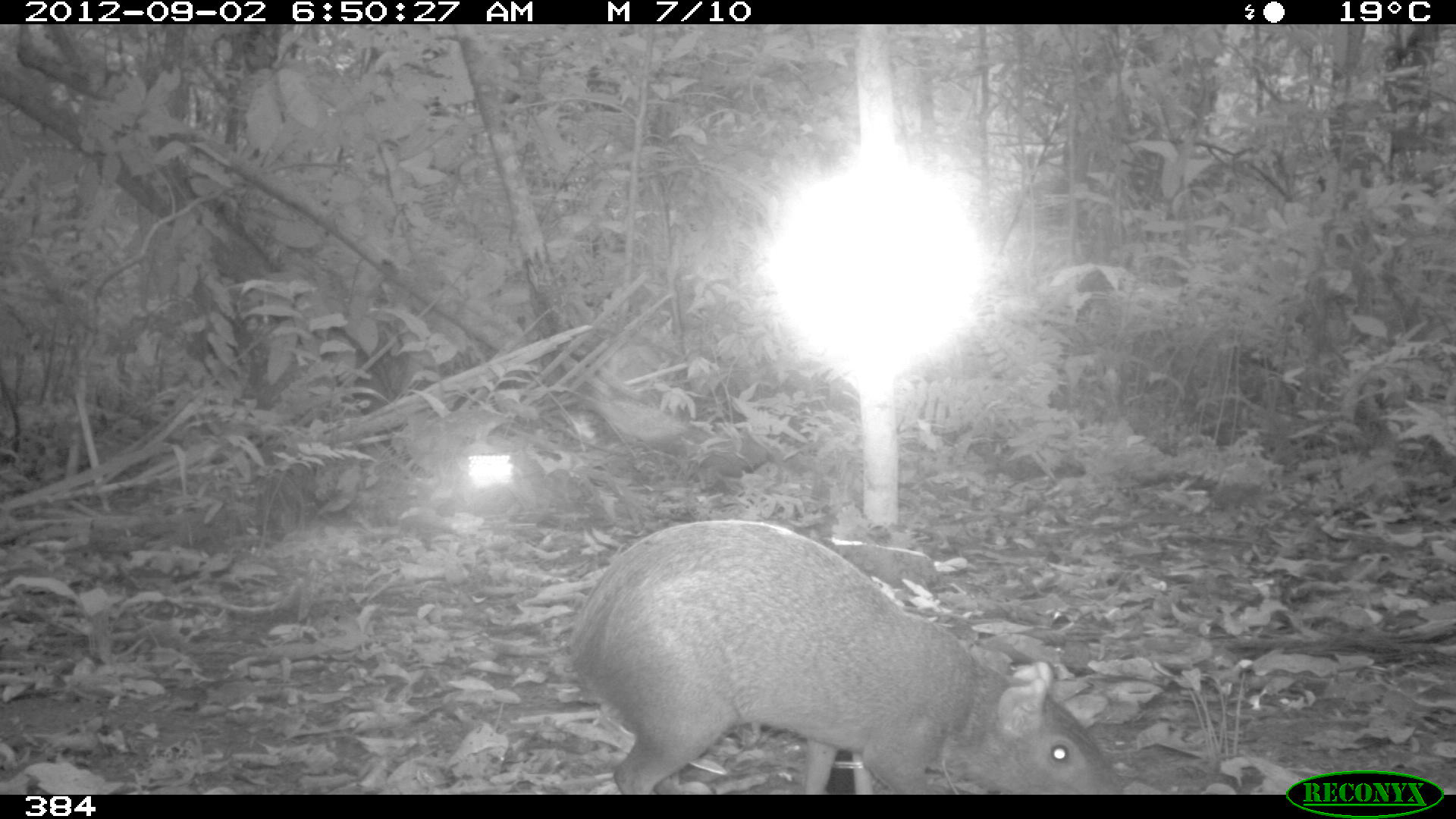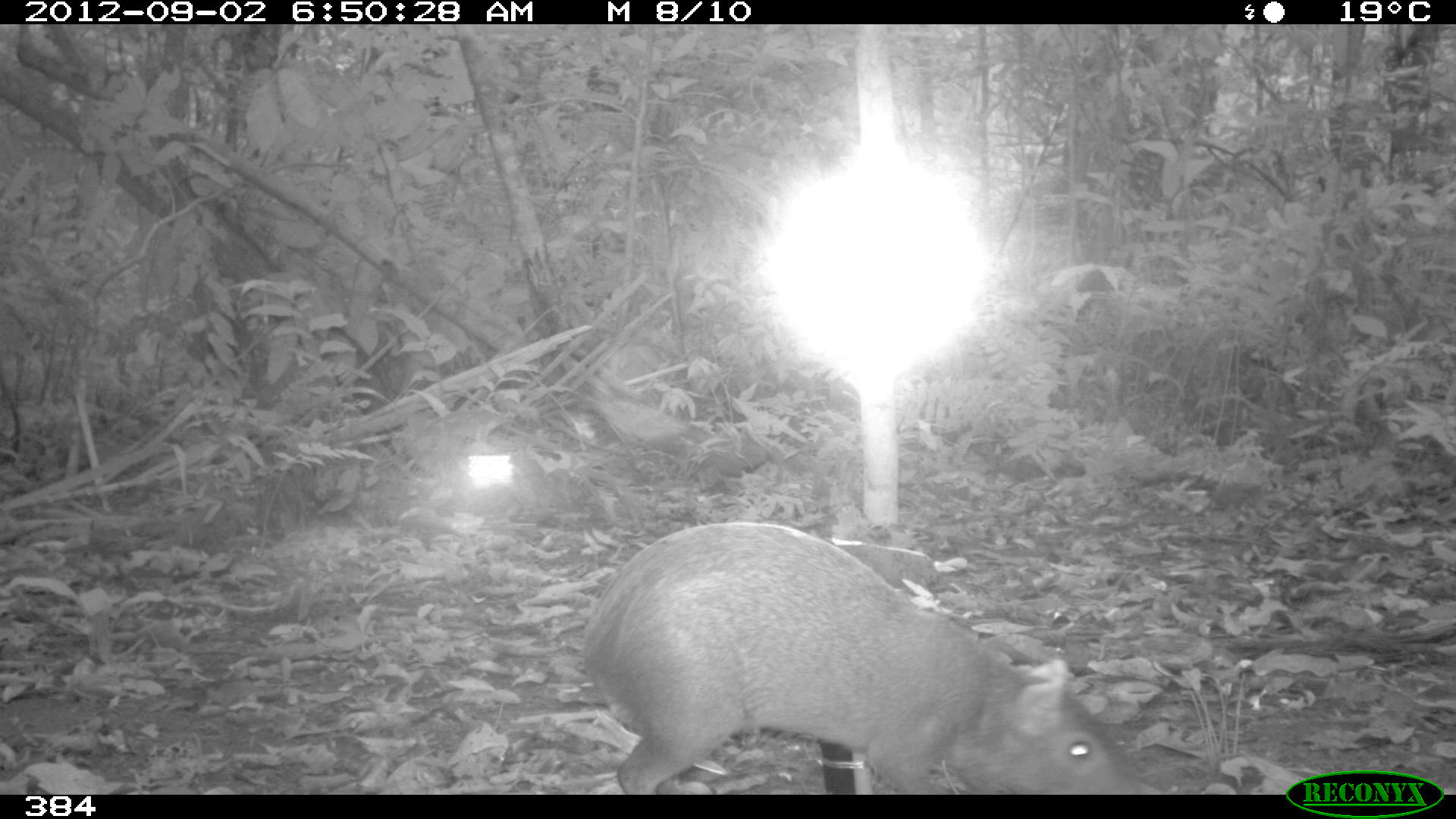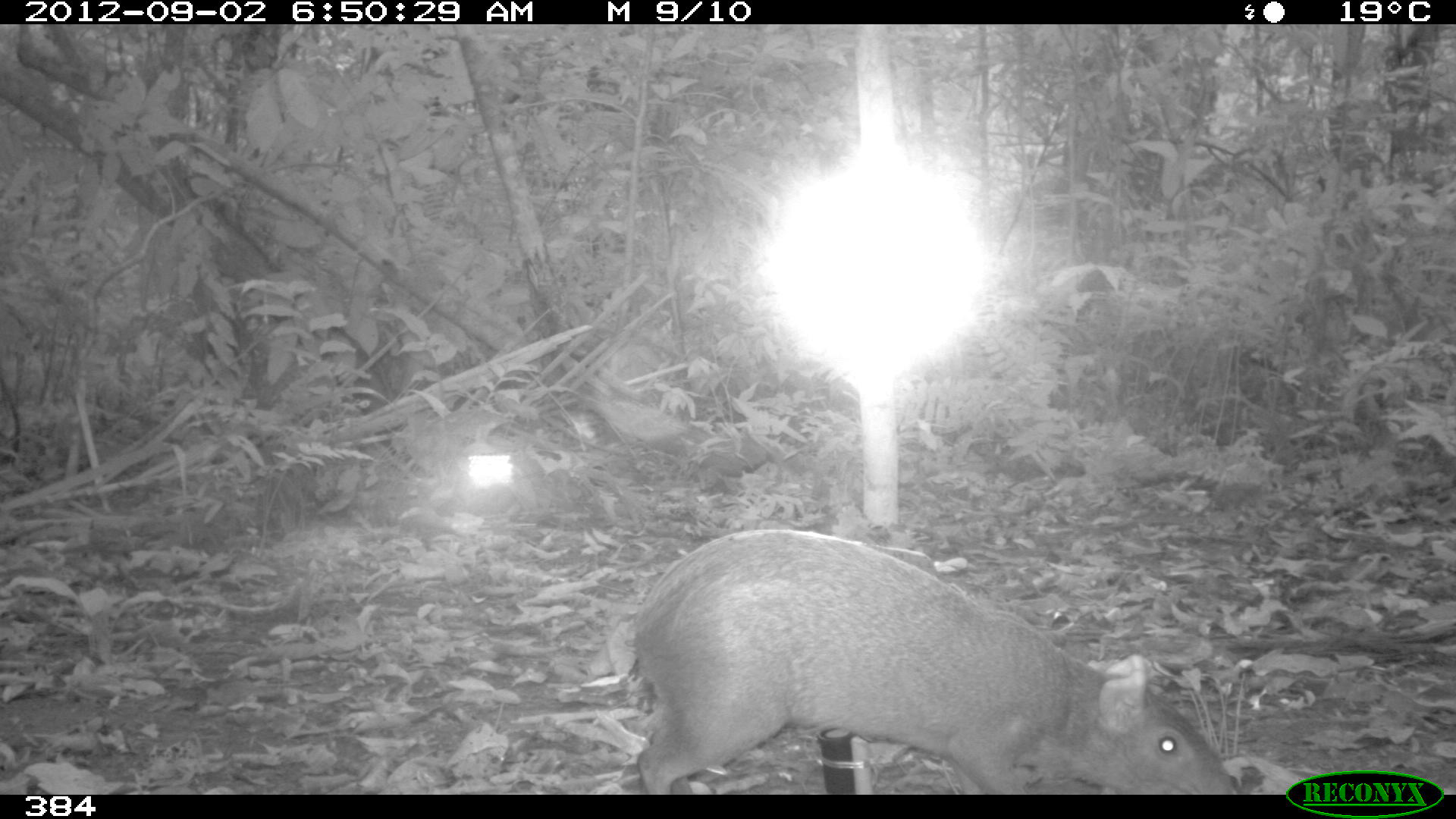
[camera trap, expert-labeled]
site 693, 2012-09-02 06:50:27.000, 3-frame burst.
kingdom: Animalia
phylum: Chordata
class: Mammalia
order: Rodentia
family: Dasyproctidae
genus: Dasyprocta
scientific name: Dasyprocta punctata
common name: central american agouti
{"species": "Dasyprocta punctata (central american agouti)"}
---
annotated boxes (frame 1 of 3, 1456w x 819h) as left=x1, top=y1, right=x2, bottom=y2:
dasyprocta punctata: left=563, top=517, right=1124, bottom=794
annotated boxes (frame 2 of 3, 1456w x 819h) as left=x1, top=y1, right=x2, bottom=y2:
dasyprocta punctata: left=585, top=519, right=1131, bottom=794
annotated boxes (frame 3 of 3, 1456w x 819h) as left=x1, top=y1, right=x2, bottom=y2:
dasyprocta punctata: left=627, top=525, right=1245, bottom=794